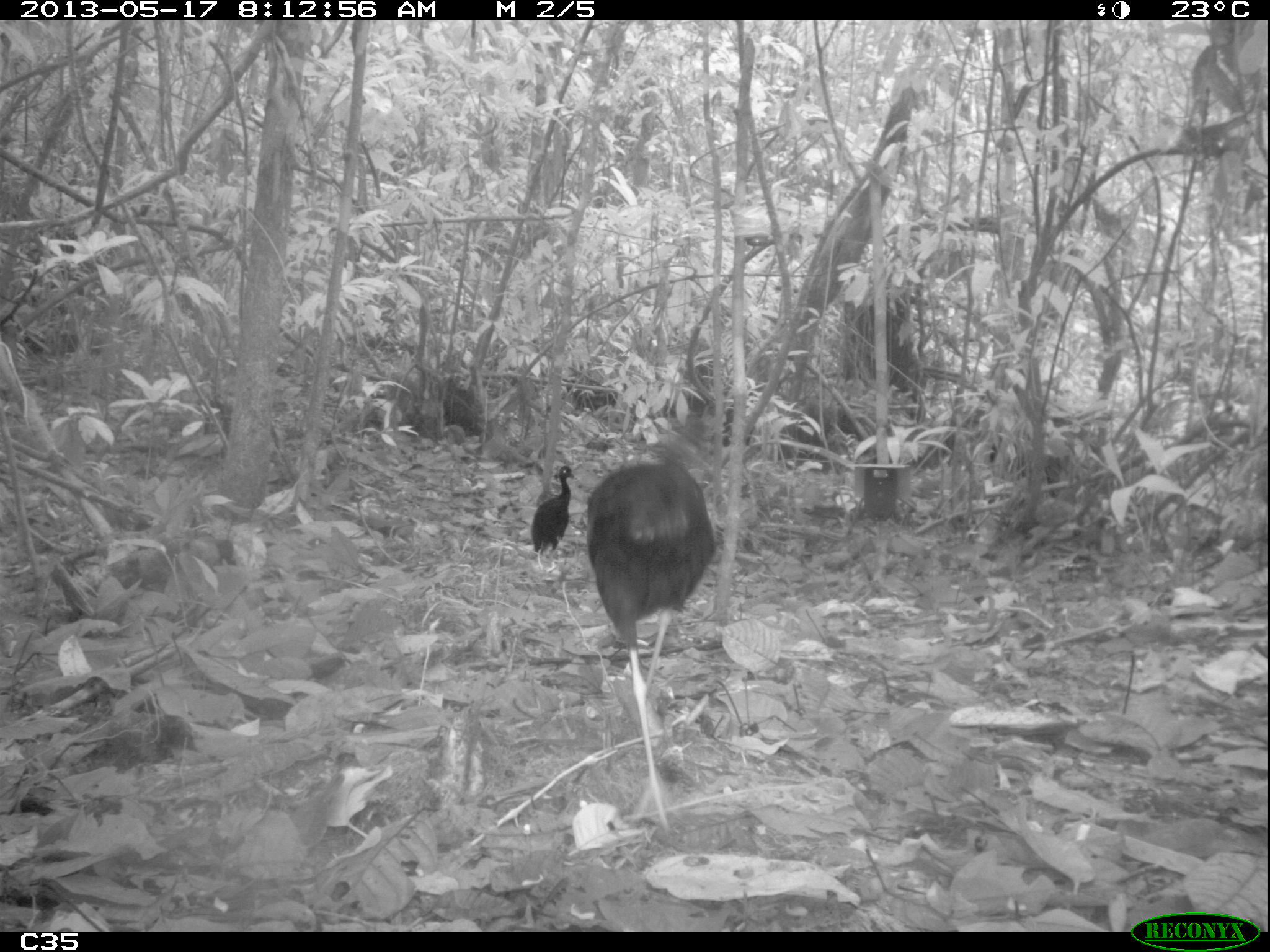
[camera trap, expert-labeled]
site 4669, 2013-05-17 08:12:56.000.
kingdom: Animalia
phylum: Chordata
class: Aves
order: Gruiformes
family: Psophiidae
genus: Psophia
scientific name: Psophia crepitans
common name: gray-winged trumpeter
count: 2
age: adult